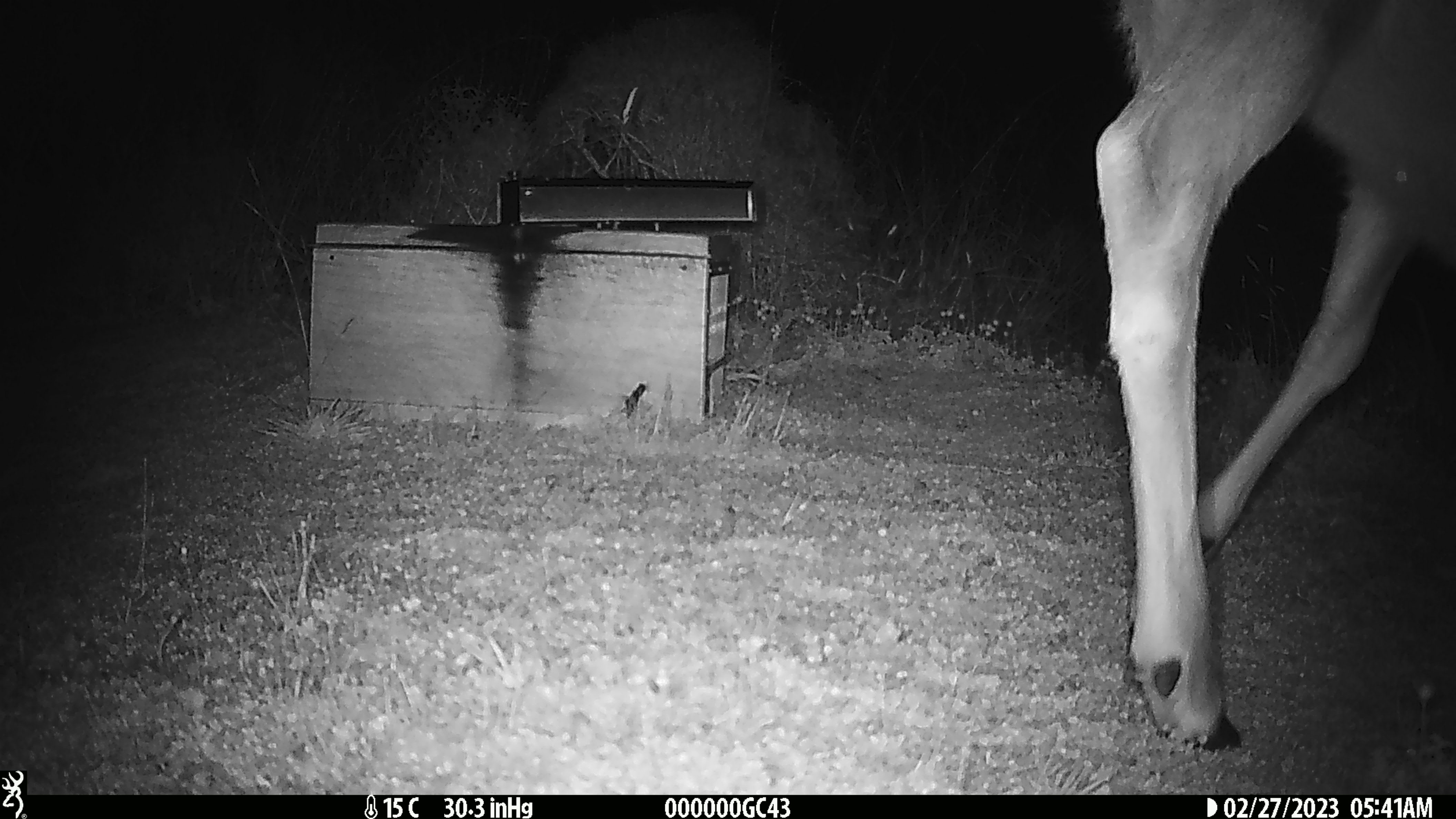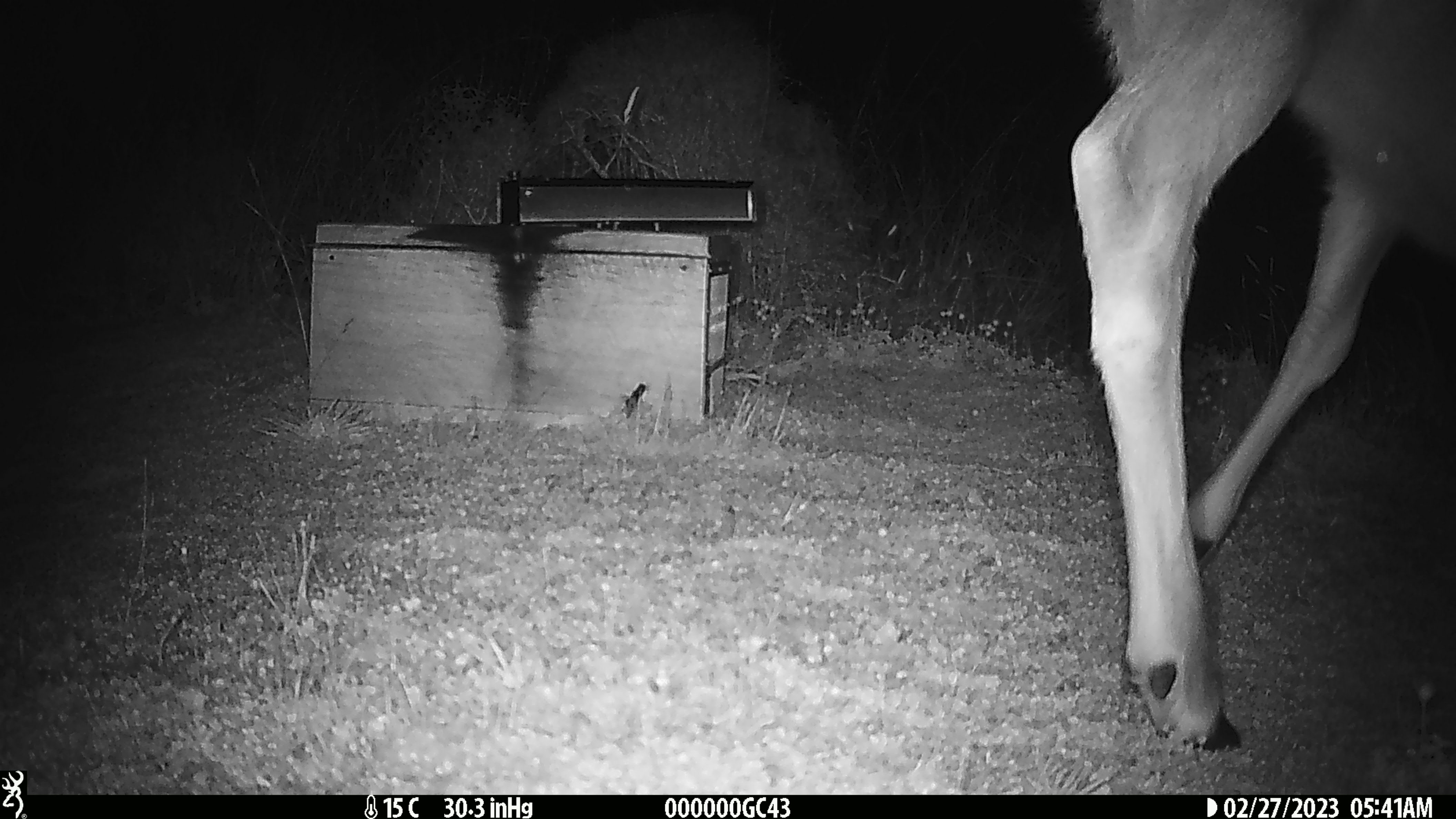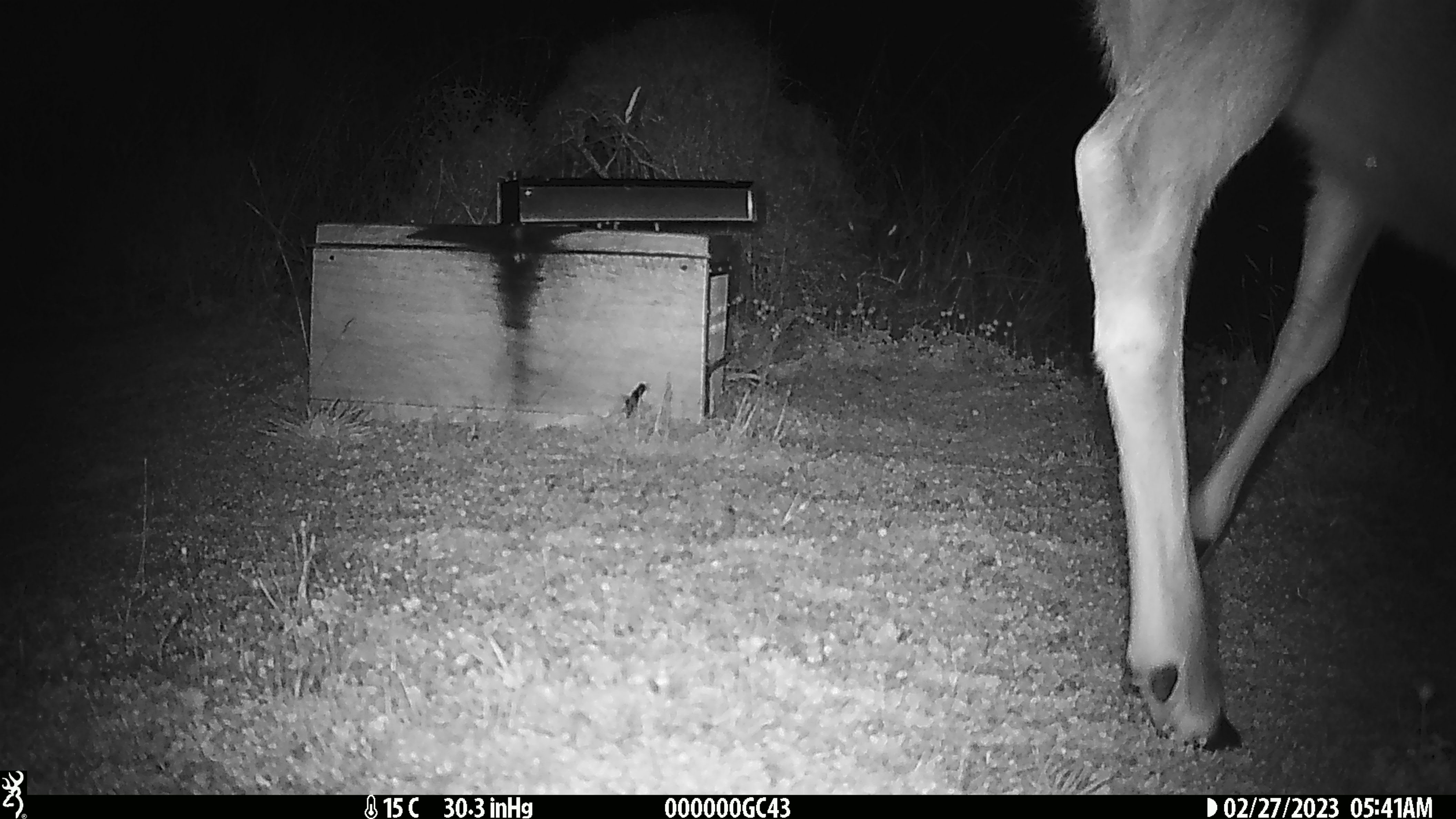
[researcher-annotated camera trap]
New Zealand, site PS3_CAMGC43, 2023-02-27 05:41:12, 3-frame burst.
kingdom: Animalia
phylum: Chordata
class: Mammalia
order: Artiodactyla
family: Cervidae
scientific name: Cervidae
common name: deer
Deer (Cervidae).